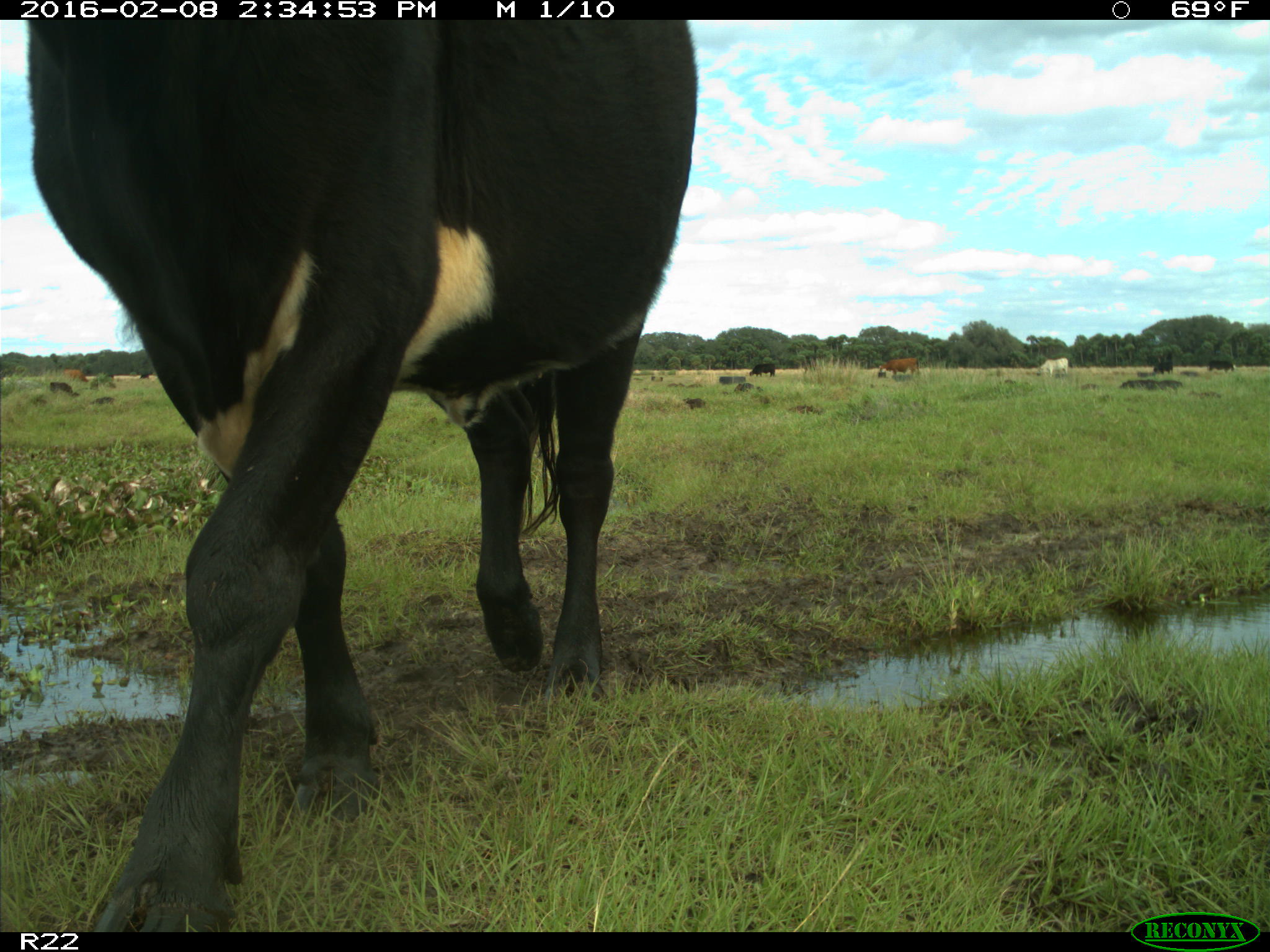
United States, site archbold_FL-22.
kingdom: Animalia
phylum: Chordata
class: Mammalia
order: Artiodactyla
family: Bovidae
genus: Bos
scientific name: Bos taurus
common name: domestic cow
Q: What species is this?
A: Bos taurus (domestic cow).